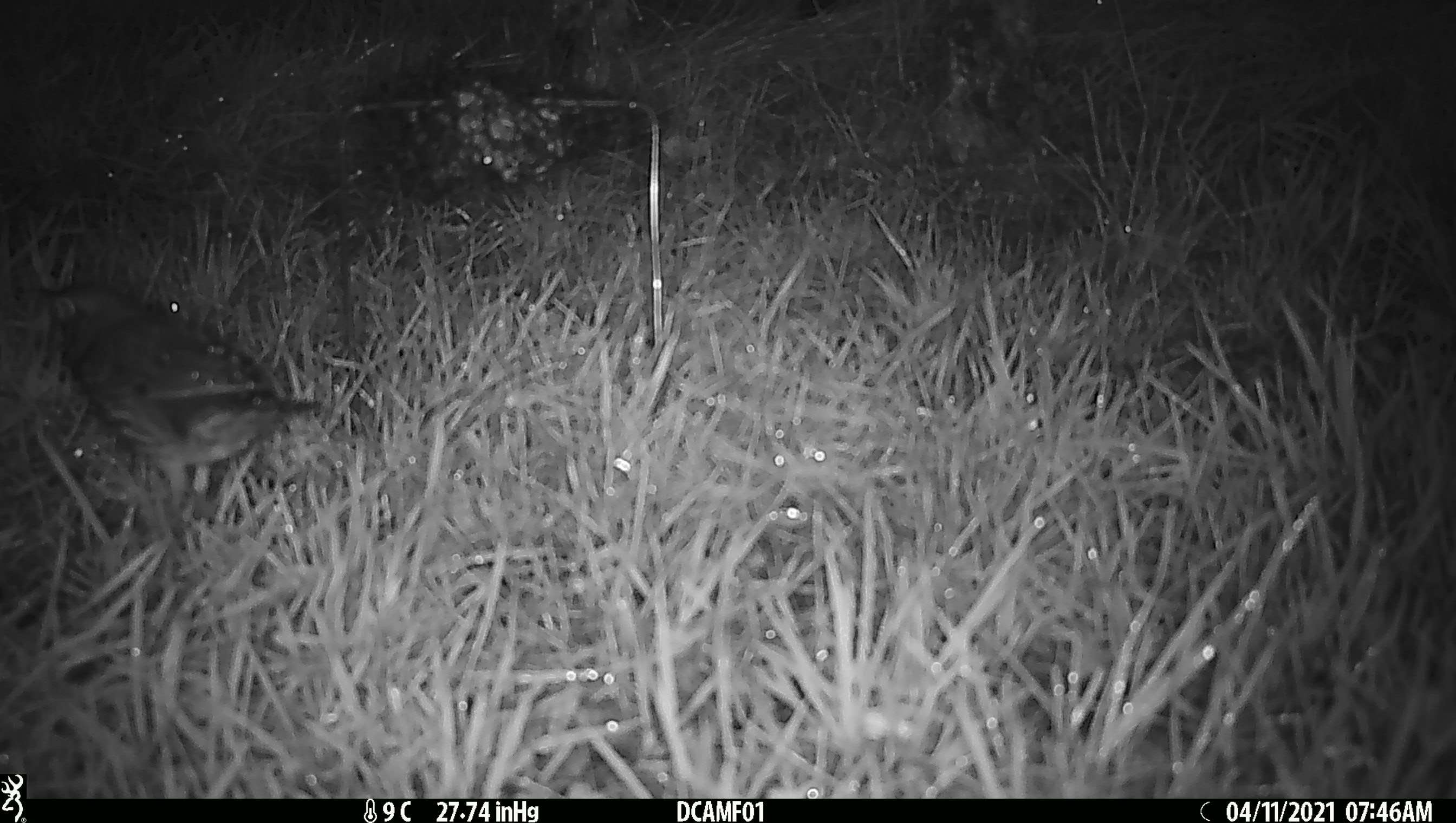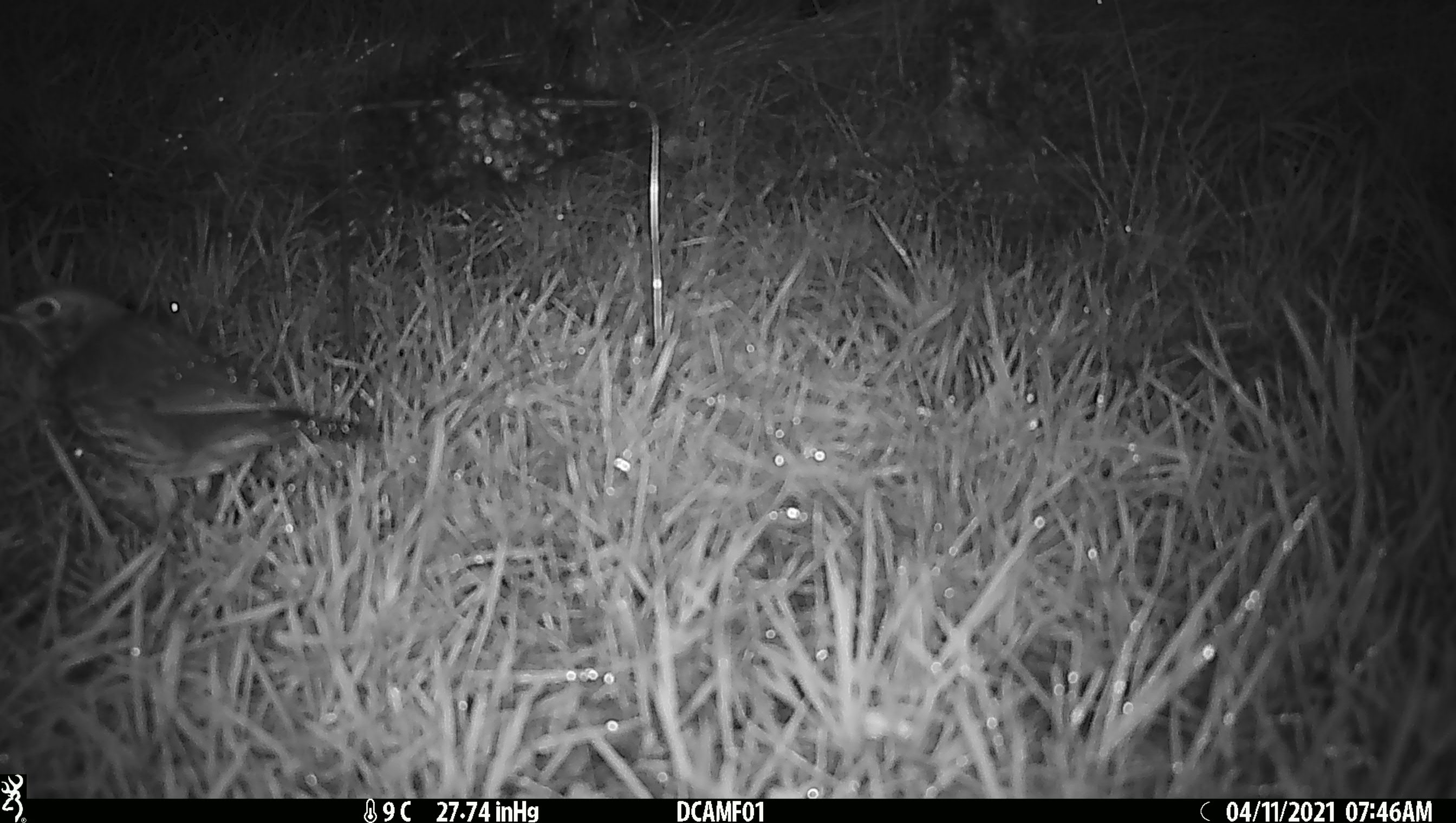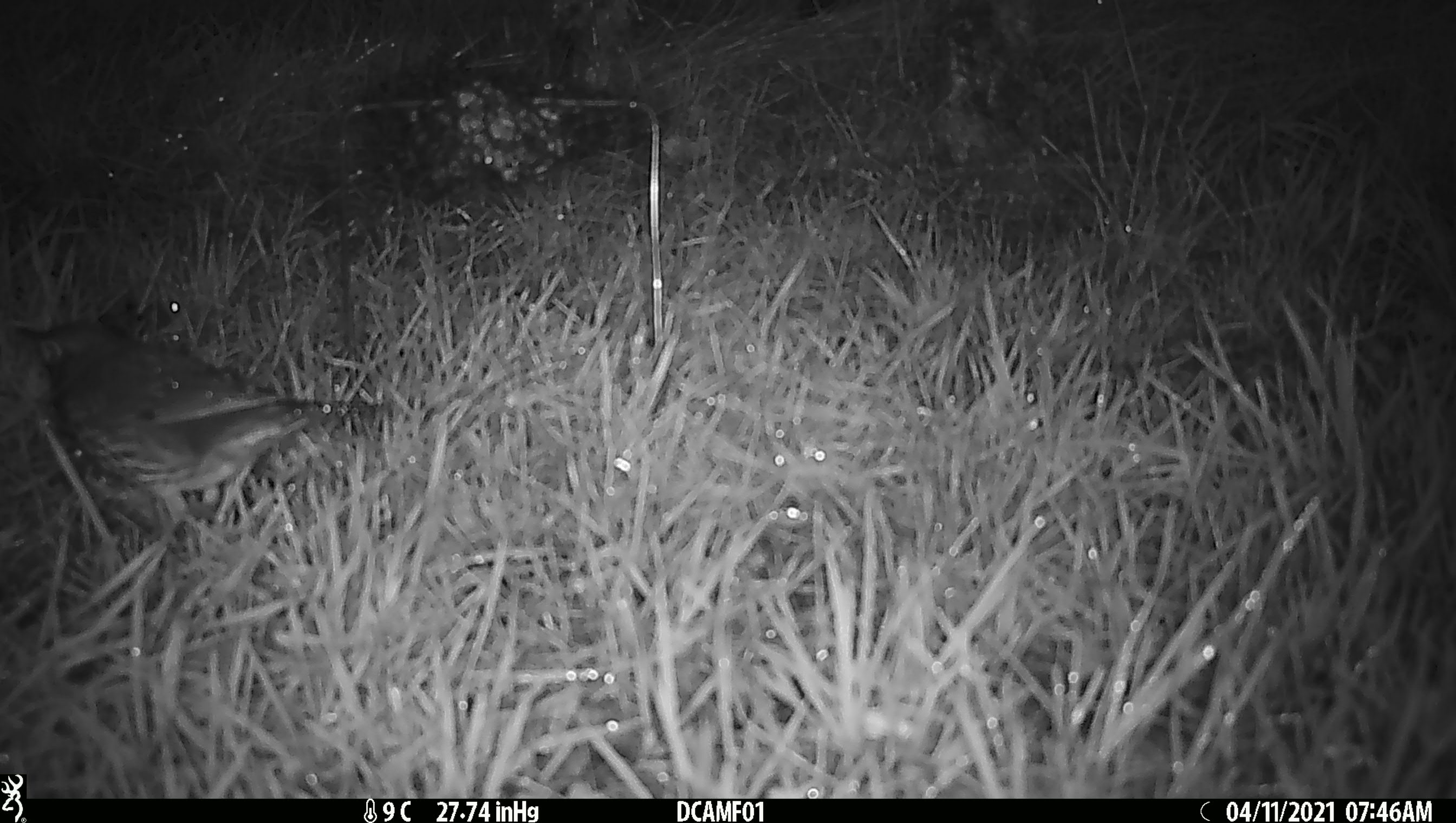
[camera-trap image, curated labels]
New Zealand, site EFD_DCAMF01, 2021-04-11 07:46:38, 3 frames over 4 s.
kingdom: Animalia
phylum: Chordata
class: Aves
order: Passeriformes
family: Turdidae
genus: Turdus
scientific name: Turdus philomelos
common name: song thrush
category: thrush